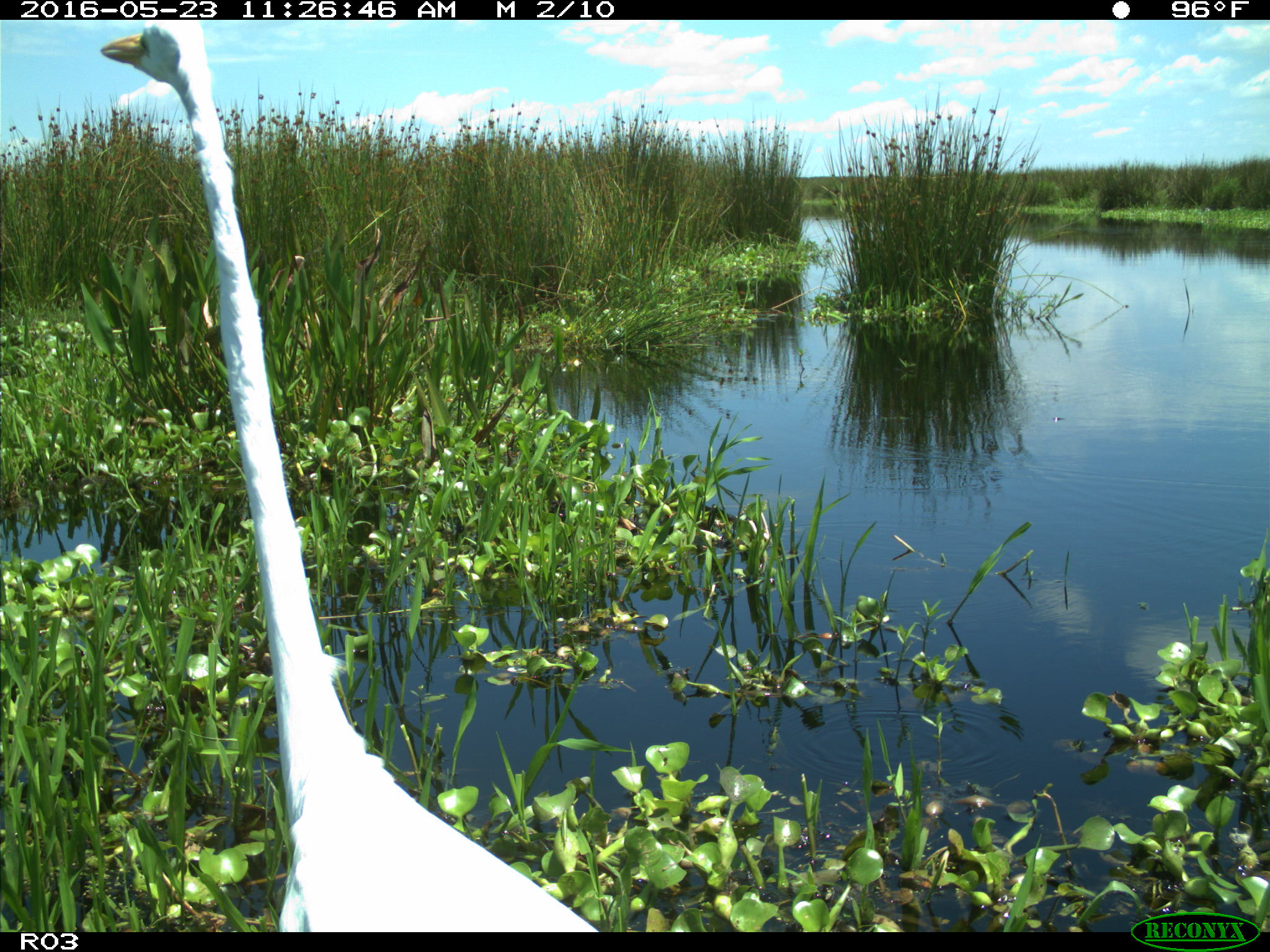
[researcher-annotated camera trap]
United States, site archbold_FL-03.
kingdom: Animalia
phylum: Chordata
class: Aves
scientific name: Aves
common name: birds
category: unidentified bird